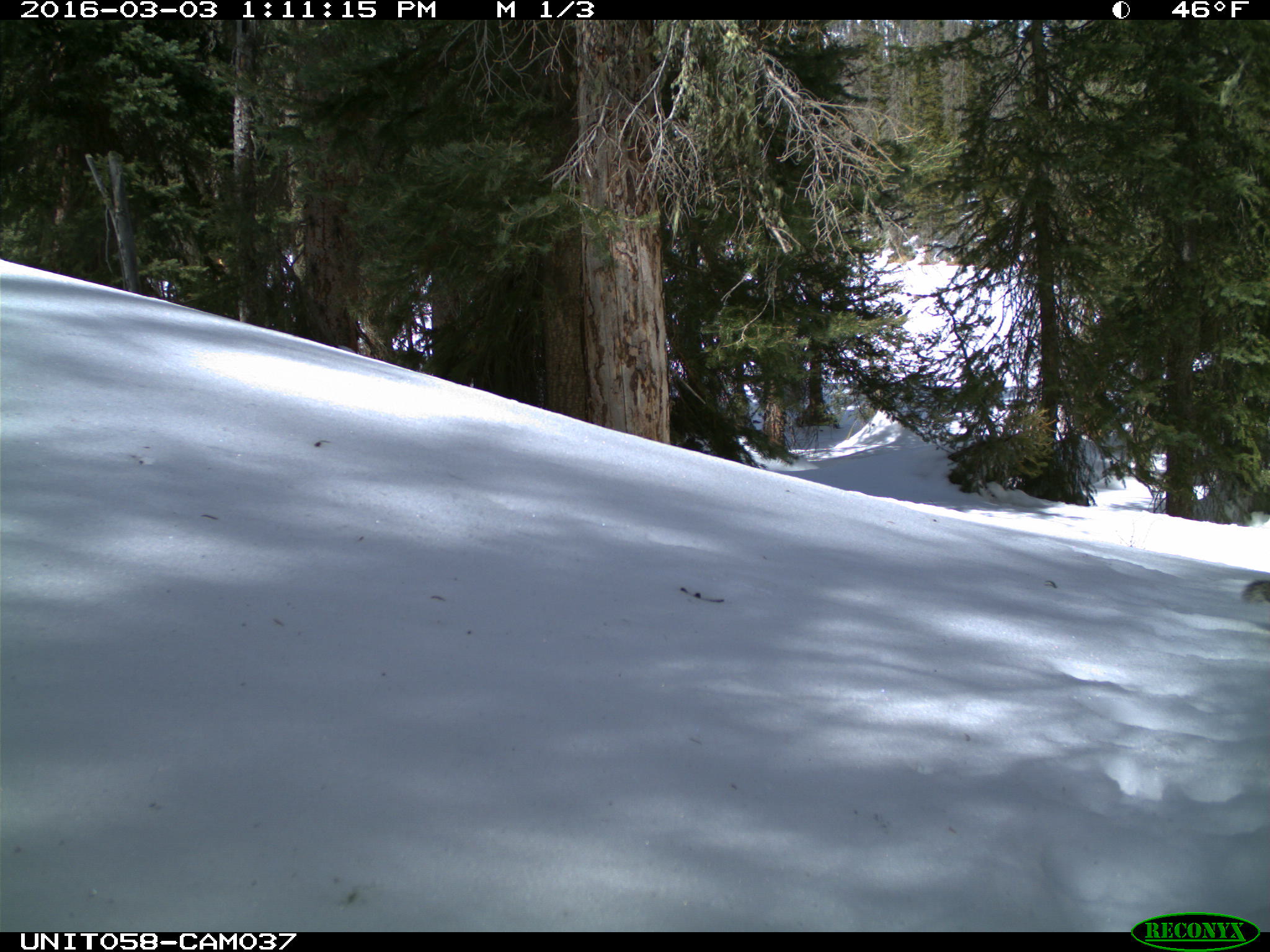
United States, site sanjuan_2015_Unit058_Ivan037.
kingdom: Animalia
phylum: Chordata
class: Mammalia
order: Rodentia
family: Sciuridae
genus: Tamiasciurus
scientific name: Tamiasciurus hudsonicus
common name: american red squirrel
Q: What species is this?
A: Tamiasciurus hudsonicus (american red squirrel).